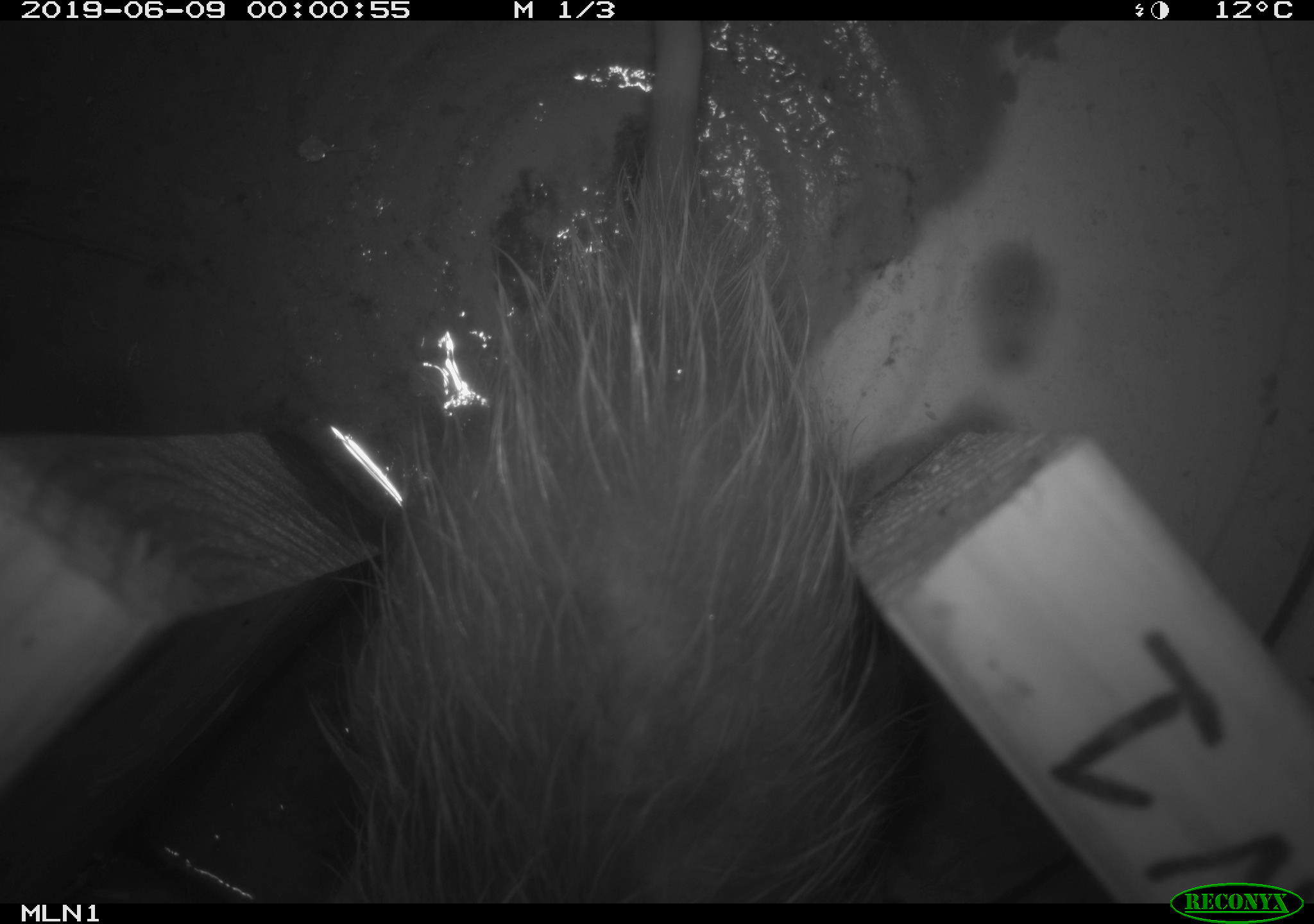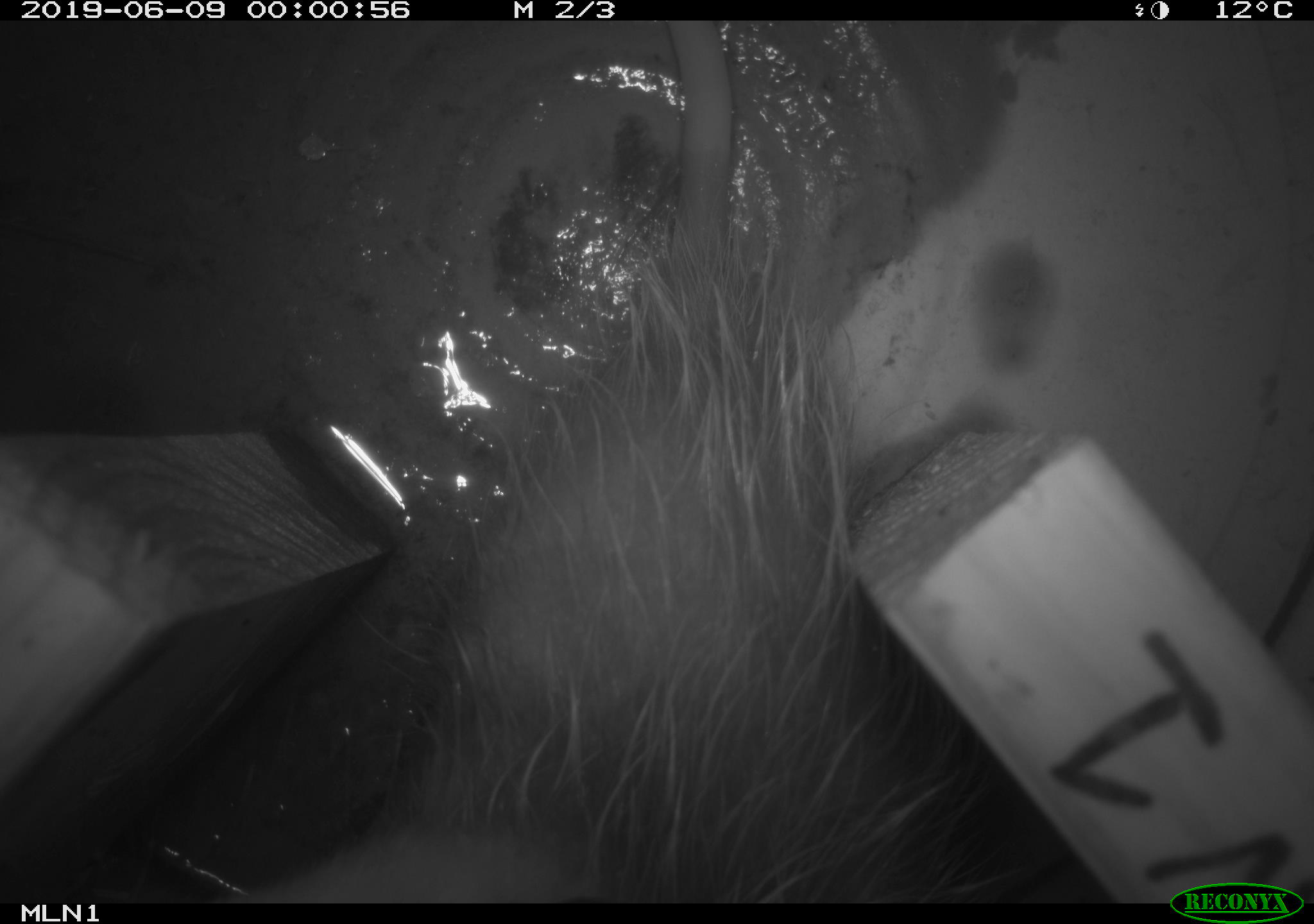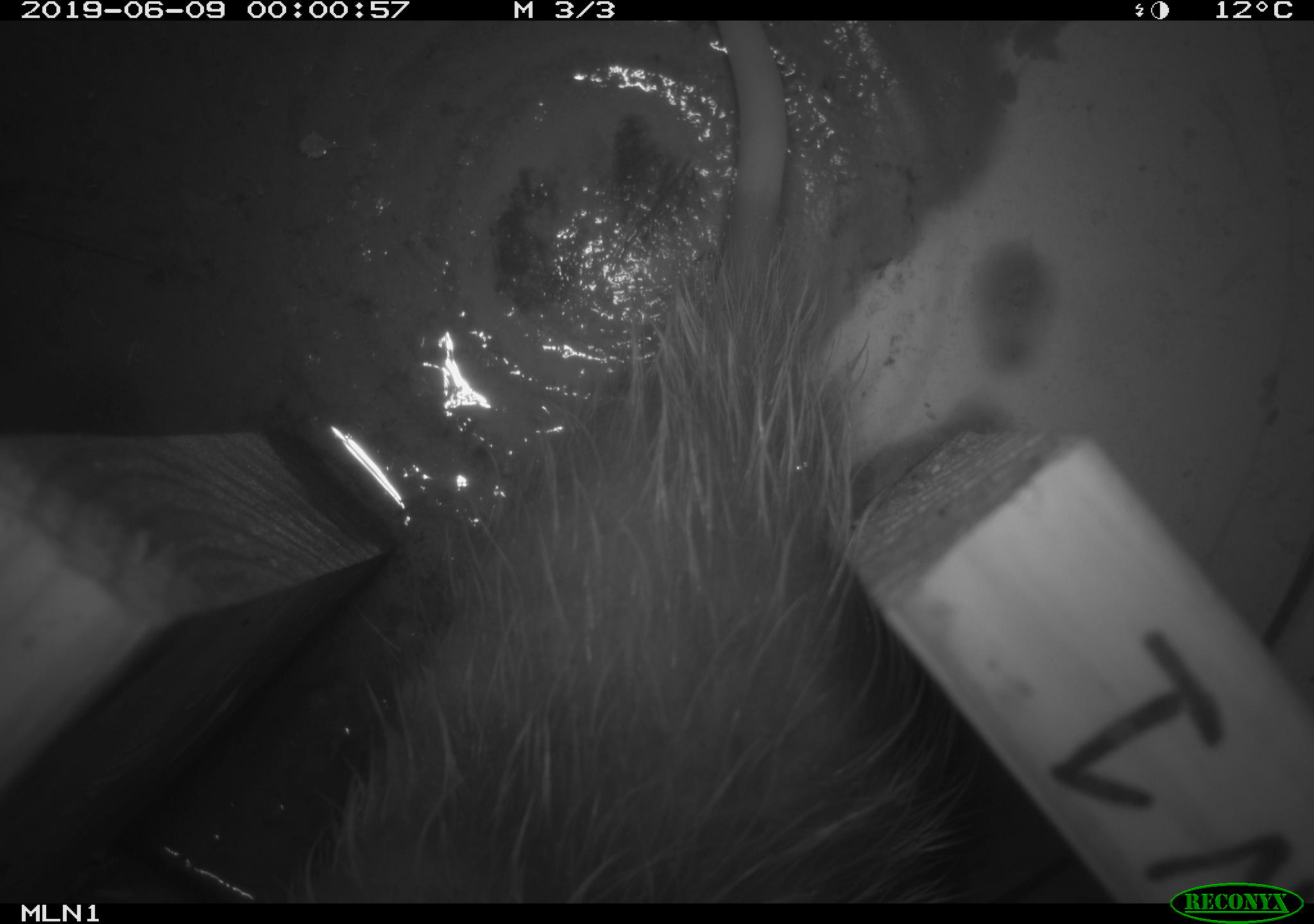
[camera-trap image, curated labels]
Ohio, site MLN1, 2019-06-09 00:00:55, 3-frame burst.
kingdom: Animalia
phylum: Chordata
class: Mammalia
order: Didelphimorphia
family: Didelphidae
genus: Didelphis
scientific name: Didelphis virginiana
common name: virginia opossum